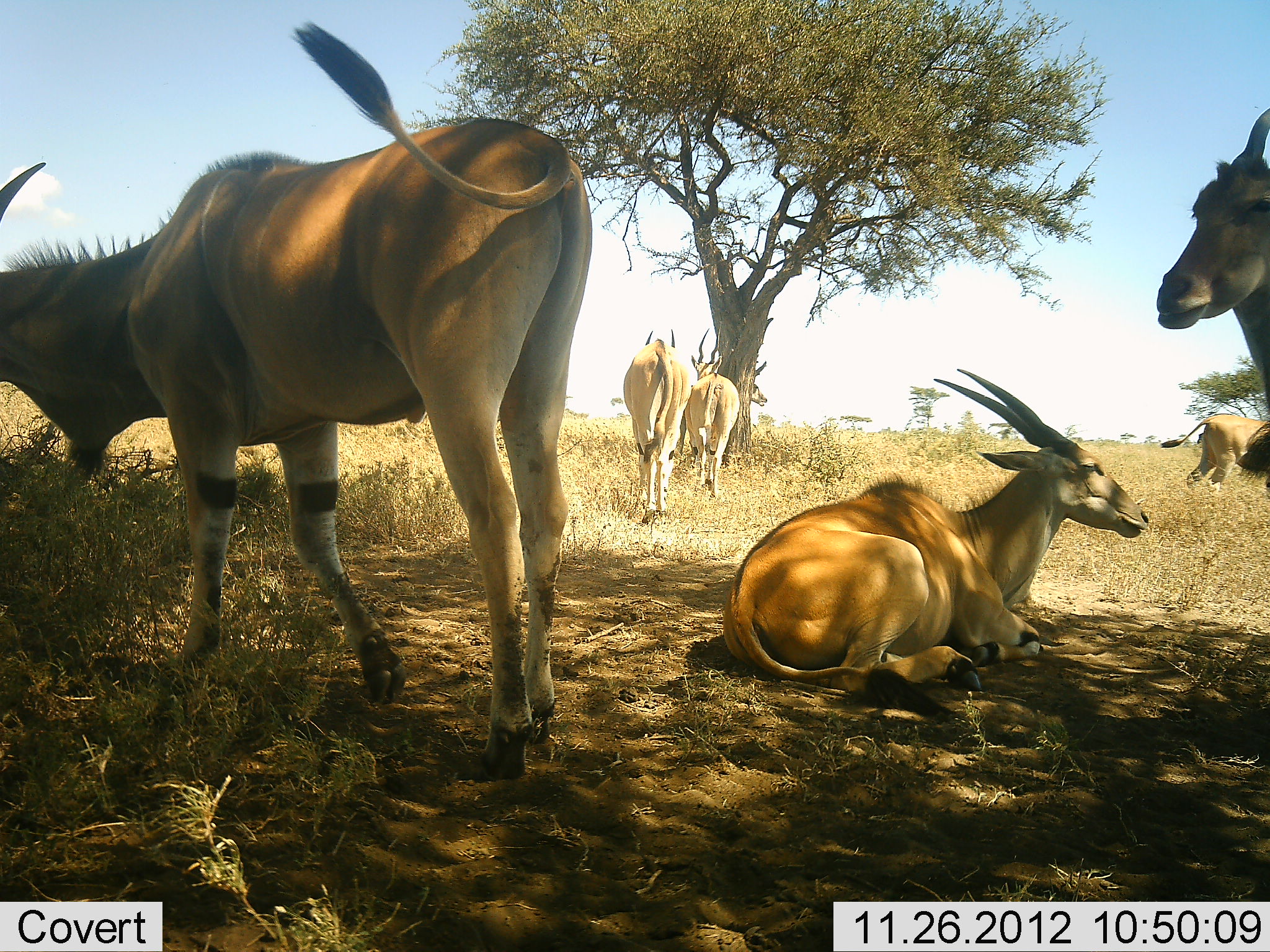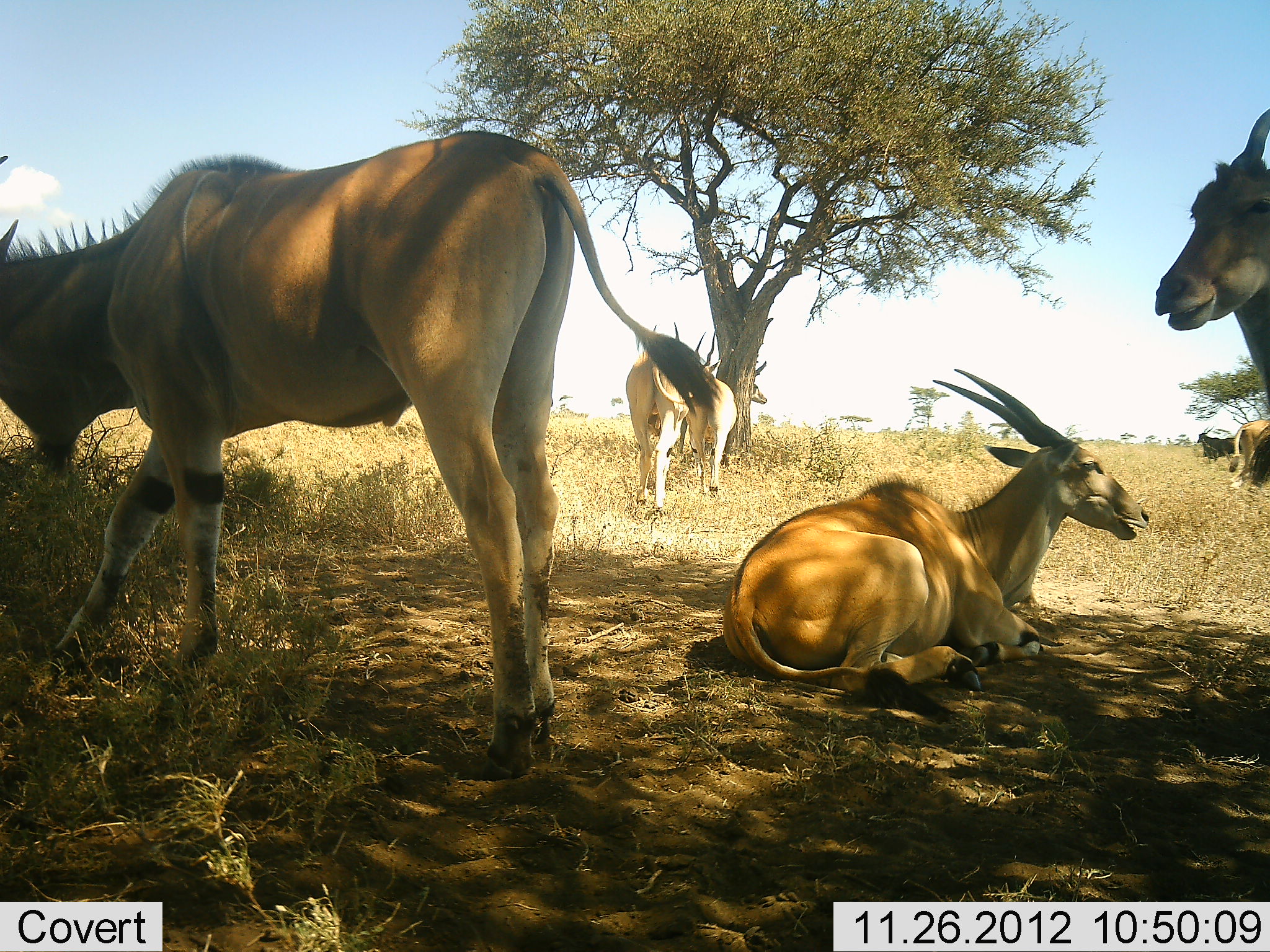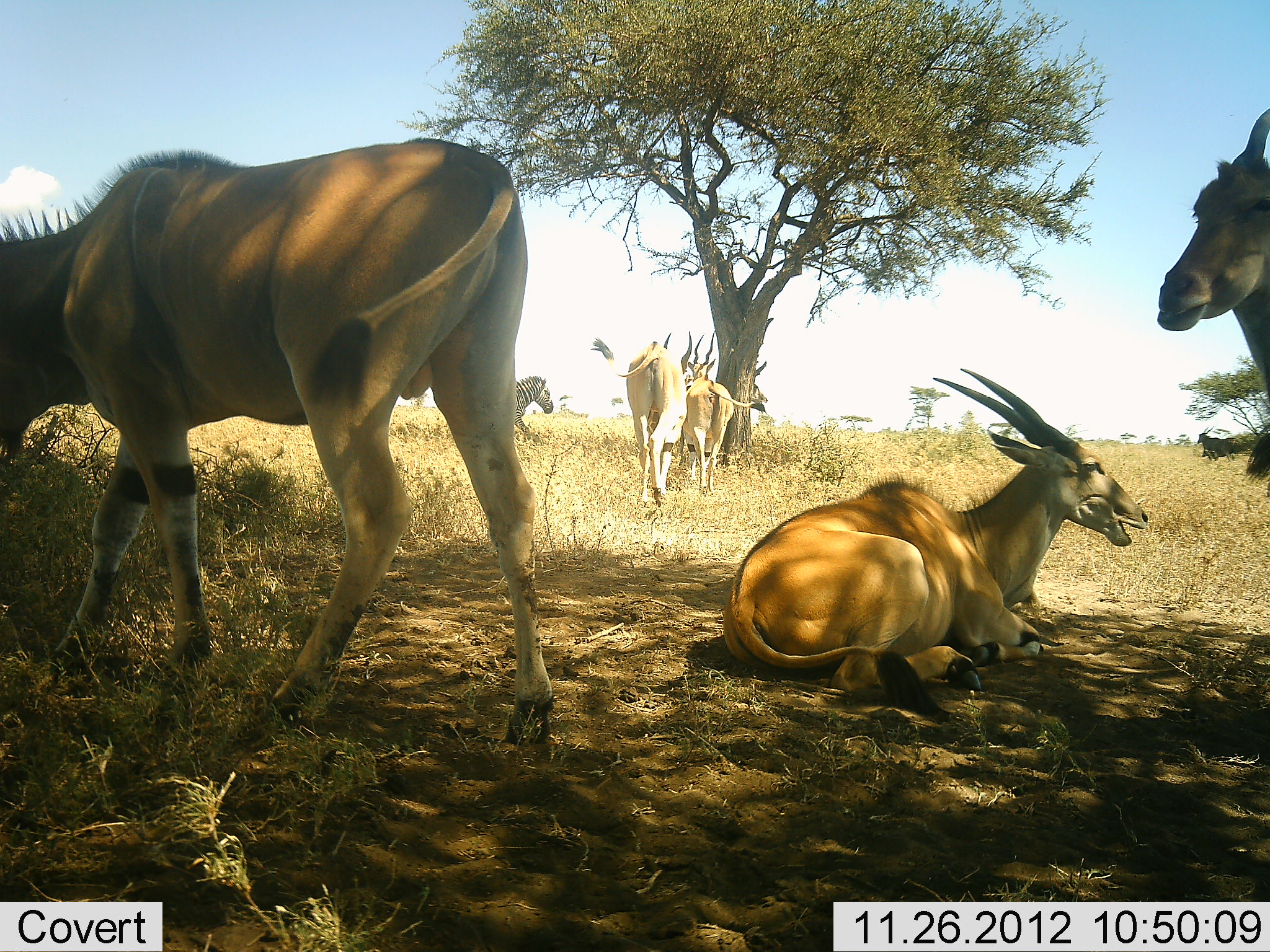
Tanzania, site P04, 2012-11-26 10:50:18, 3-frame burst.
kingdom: Animalia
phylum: Chordata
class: Mammalia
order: Artiodactyla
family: Bovidae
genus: Tragelaphus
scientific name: Tragelaphus oryx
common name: eland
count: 7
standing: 87%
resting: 93%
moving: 73%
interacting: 7%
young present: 0%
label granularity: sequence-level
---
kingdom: Animalia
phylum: Chordata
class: Mammalia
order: Perissodactyla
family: Equidae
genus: Equus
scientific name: Equus quagga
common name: plains zebra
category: zebra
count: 1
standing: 27%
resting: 0%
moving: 73%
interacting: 0%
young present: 0%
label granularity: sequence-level